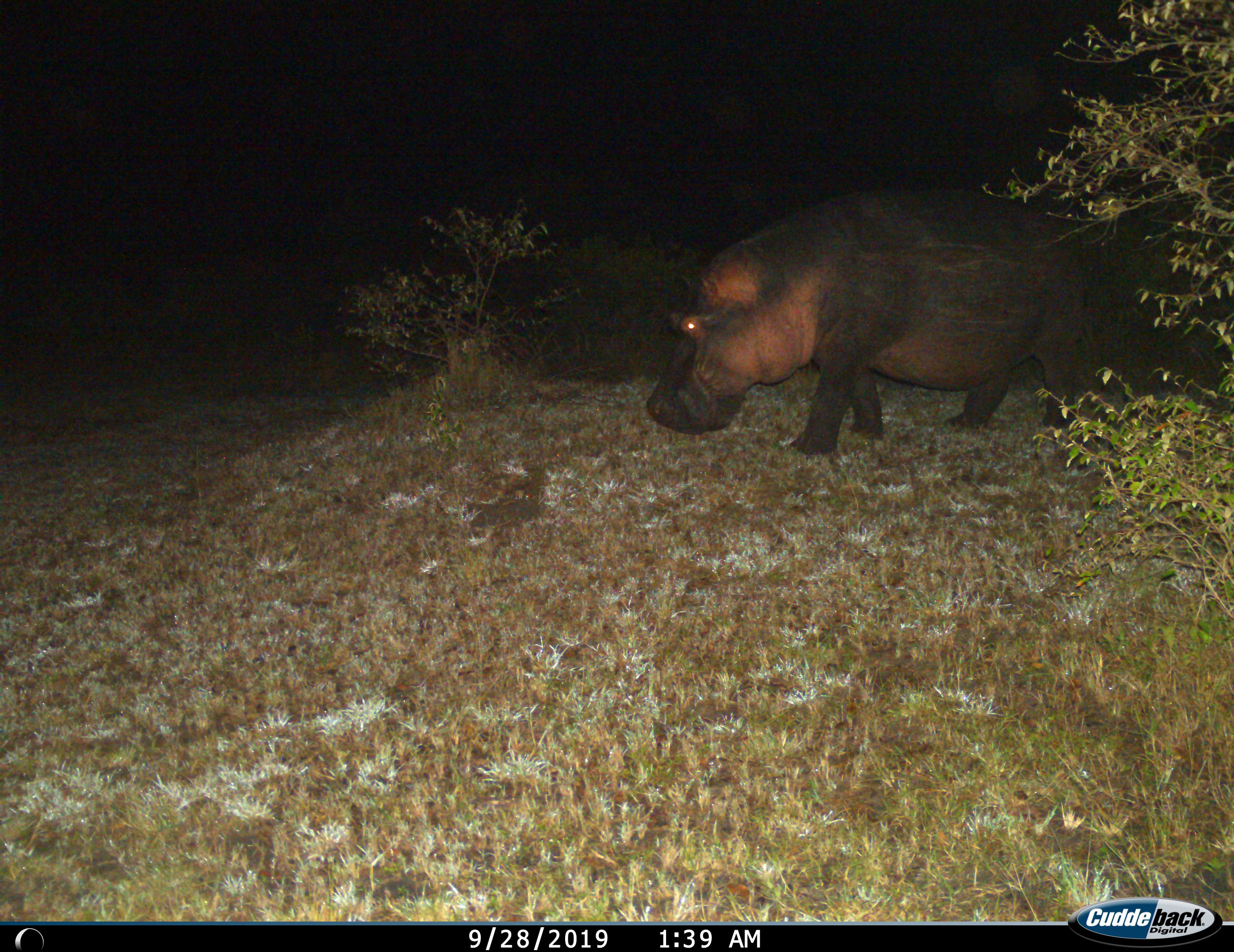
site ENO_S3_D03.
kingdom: Animalia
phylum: Chordata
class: Mammalia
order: Artiodactyla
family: Hippopotamidae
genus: Hippopotamus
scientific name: Hippopotamus amphibius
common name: hippopotamus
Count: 1.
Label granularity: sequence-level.